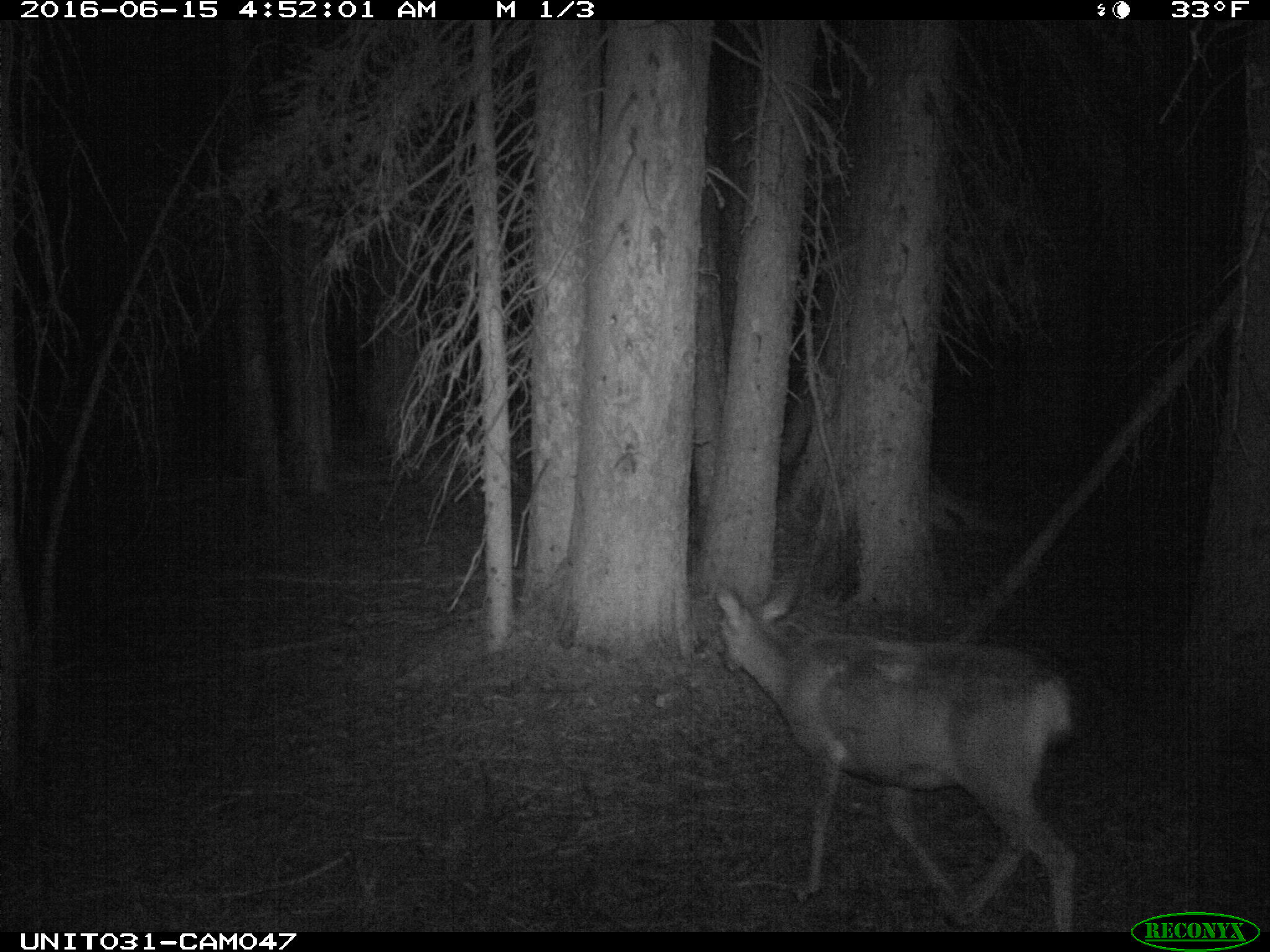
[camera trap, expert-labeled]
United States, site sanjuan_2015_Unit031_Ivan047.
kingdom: Animalia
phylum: Chordata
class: Mammalia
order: Artiodactyla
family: Cervidae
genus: Odocoileus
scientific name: Odocoileus hemionus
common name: mule deer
Odocoileus hemionus (mule deer).